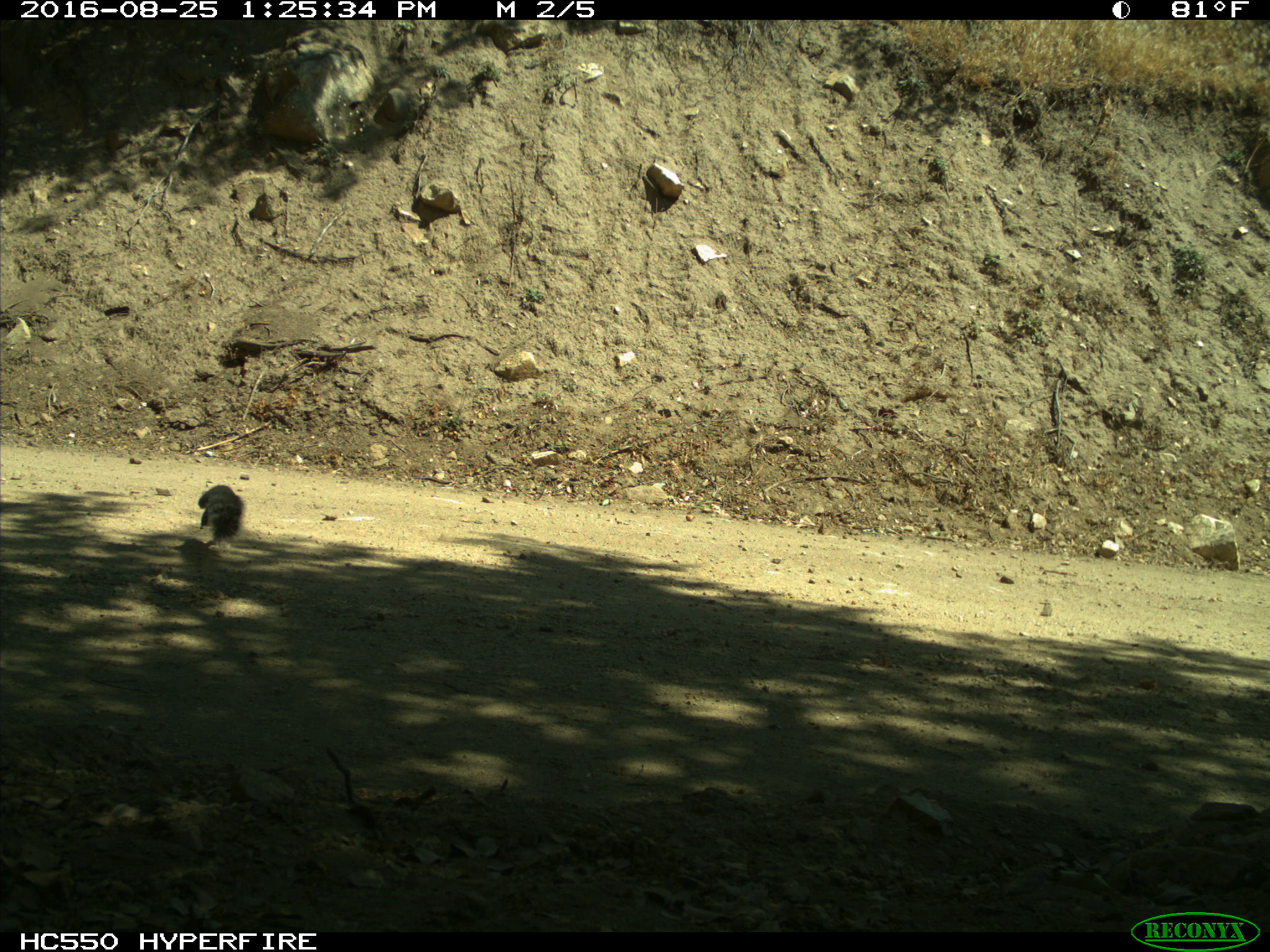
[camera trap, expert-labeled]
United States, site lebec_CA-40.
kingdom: Animalia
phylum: Chordata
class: Mammalia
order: Rodentia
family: Sciuridae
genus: Sciurus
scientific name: Sciurus carolinensis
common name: eastern gray squirrel